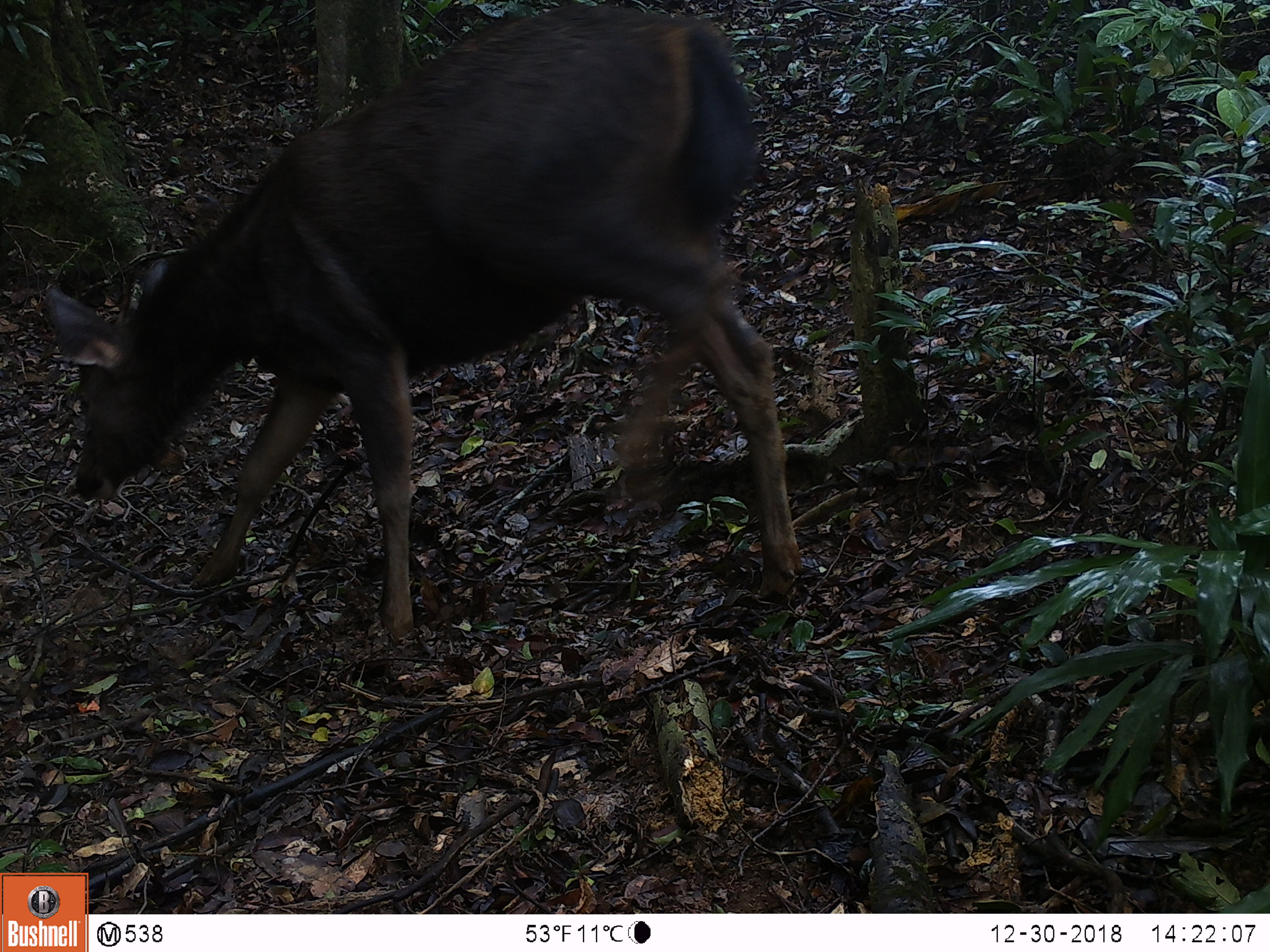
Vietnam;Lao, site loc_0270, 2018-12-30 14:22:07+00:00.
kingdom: Animalia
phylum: Chordata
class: Mammalia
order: Artiodactyla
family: Cervidae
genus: Rusa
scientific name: Rusa unicolor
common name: sambar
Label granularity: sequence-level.